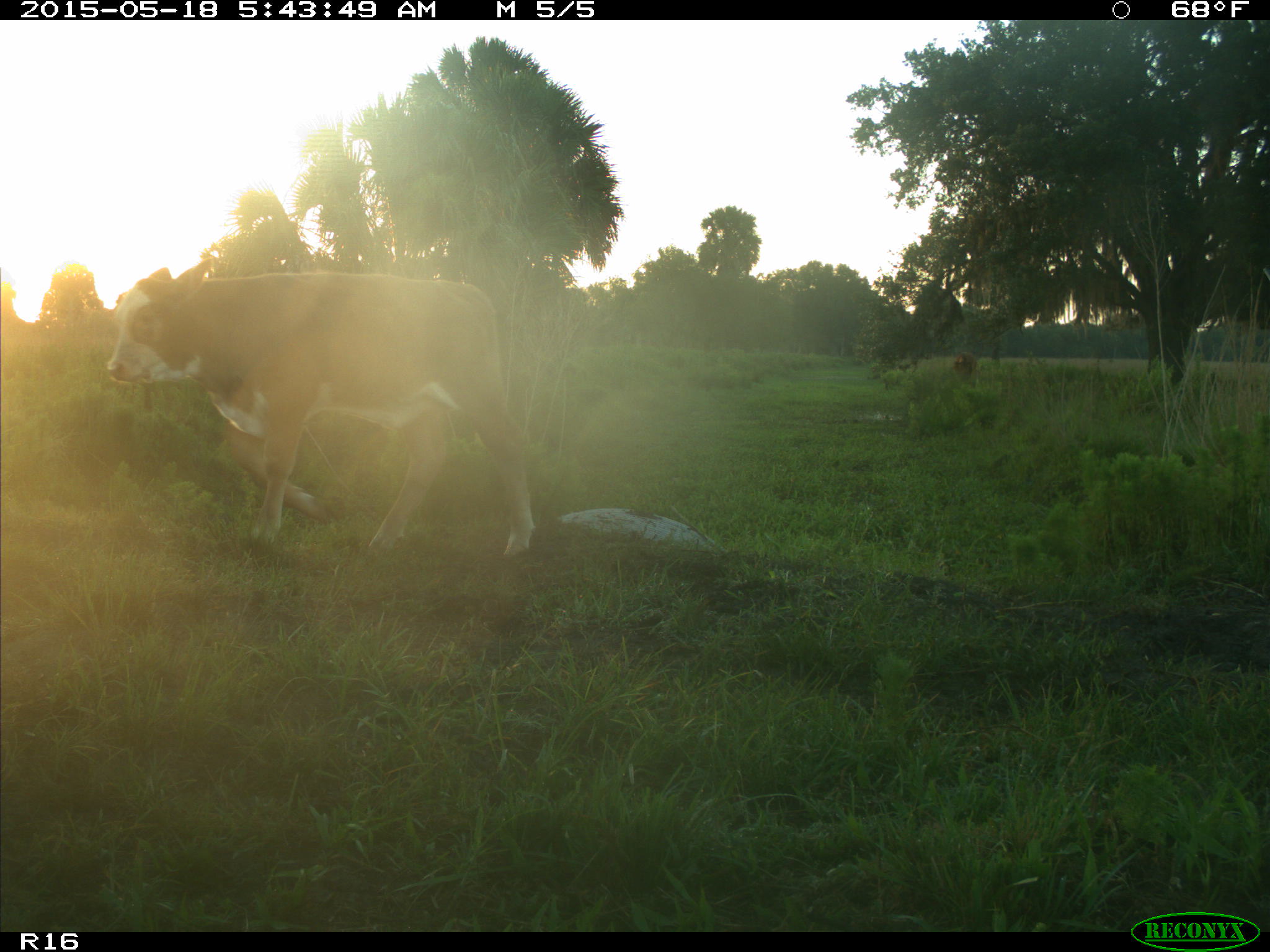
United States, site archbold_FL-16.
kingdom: Animalia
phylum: Chordata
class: Mammalia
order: Artiodactyla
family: Bovidae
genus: Bos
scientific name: Bos taurus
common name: domestic cow